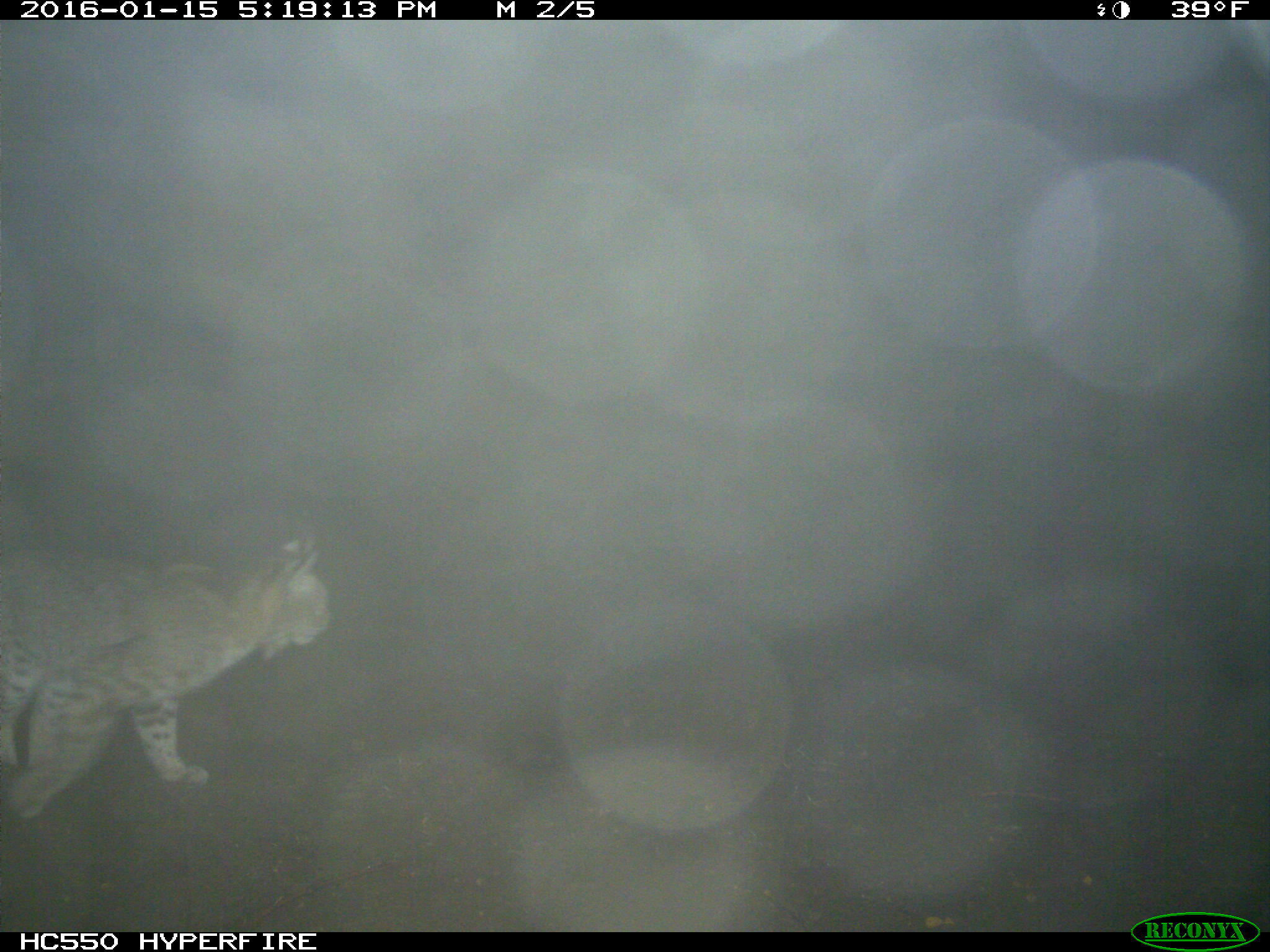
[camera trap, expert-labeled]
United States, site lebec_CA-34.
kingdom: Animalia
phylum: Chordata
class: Mammalia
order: Carnivora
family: Felidae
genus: Lynx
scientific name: Lynx rufus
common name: bobcat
Lynx rufus (bobcat).